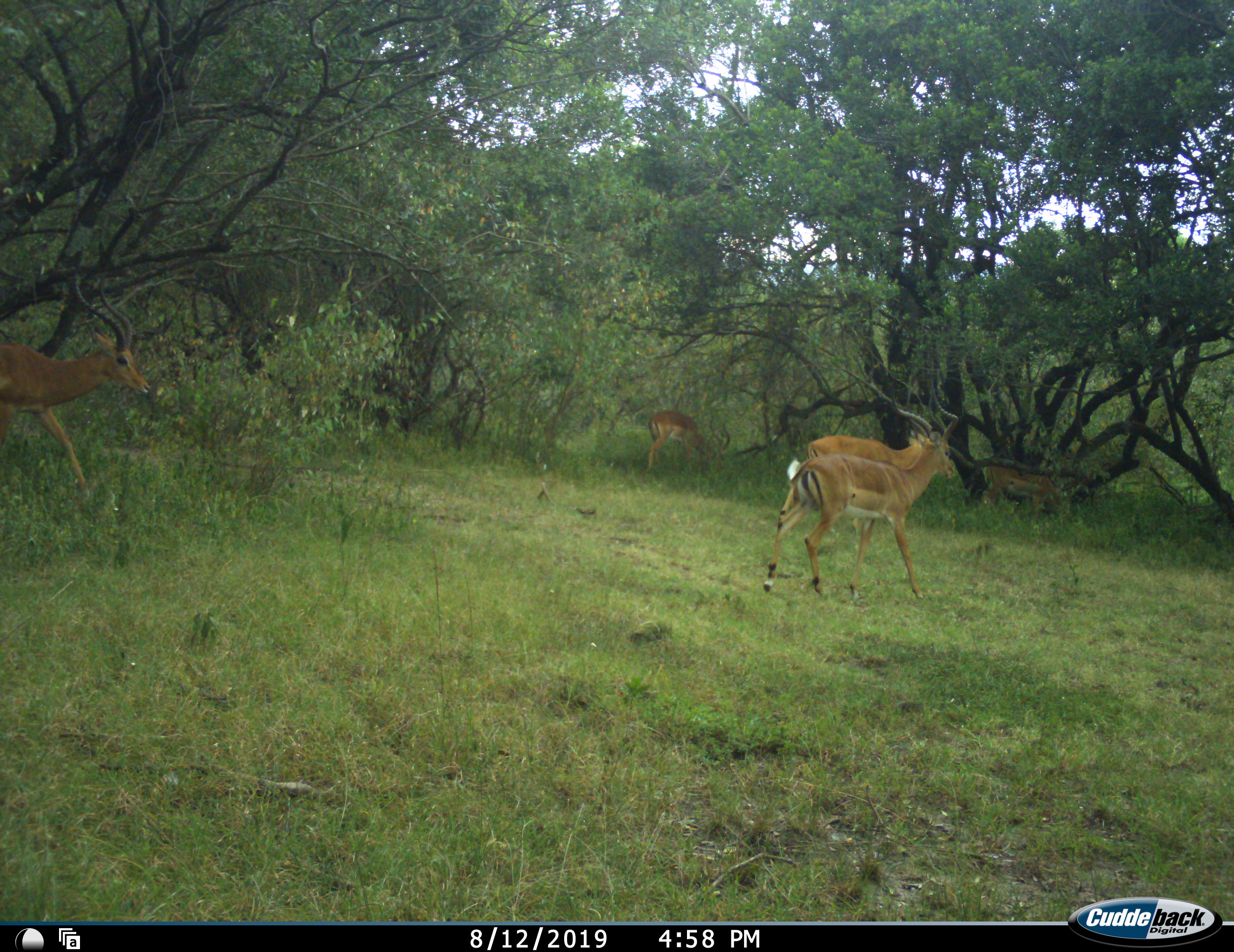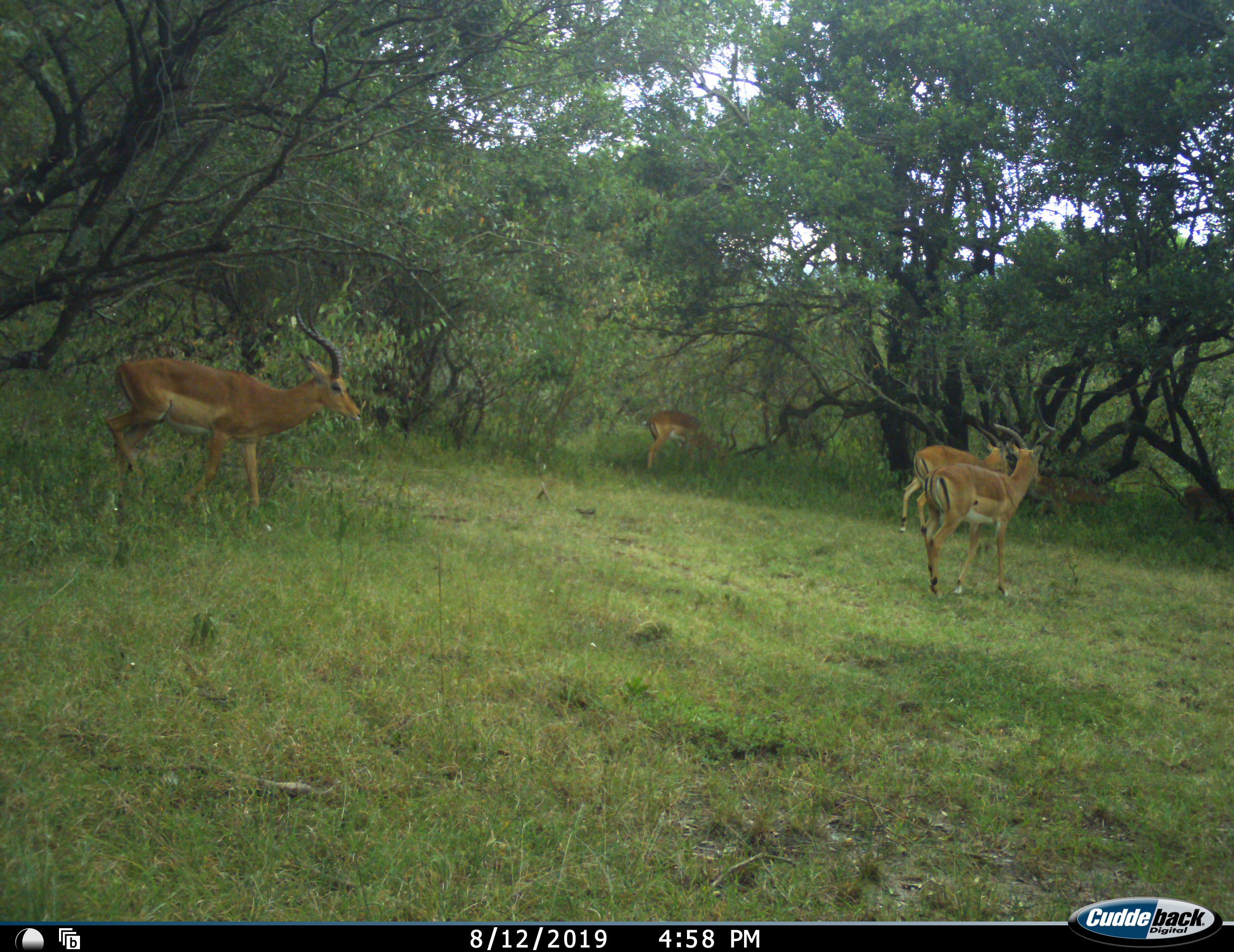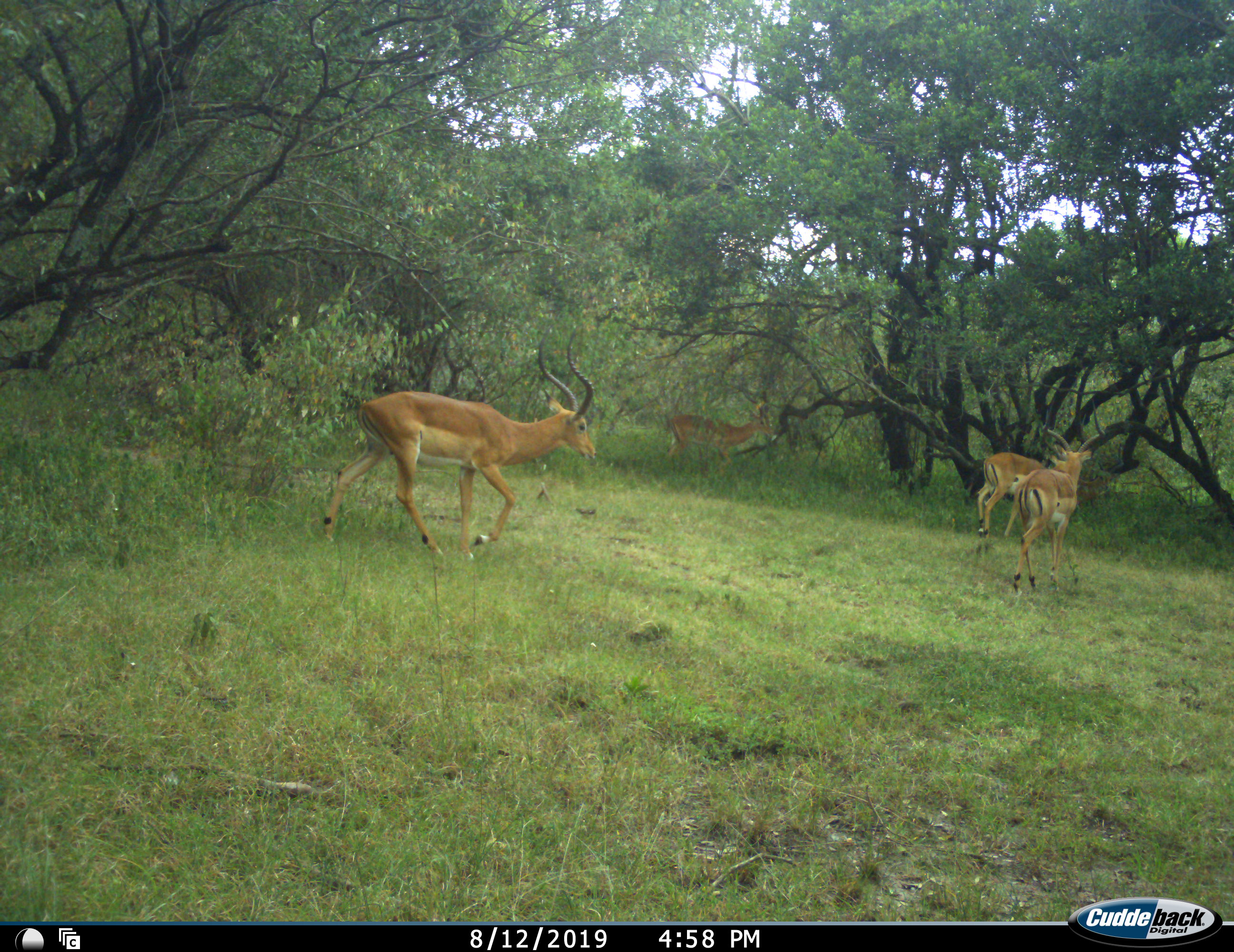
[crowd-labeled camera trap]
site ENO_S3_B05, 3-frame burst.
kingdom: Animalia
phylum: Chordata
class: Mammalia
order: Artiodactyla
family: Bovidae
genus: Aepyceros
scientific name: Aepyceros melampus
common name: impala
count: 6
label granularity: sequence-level